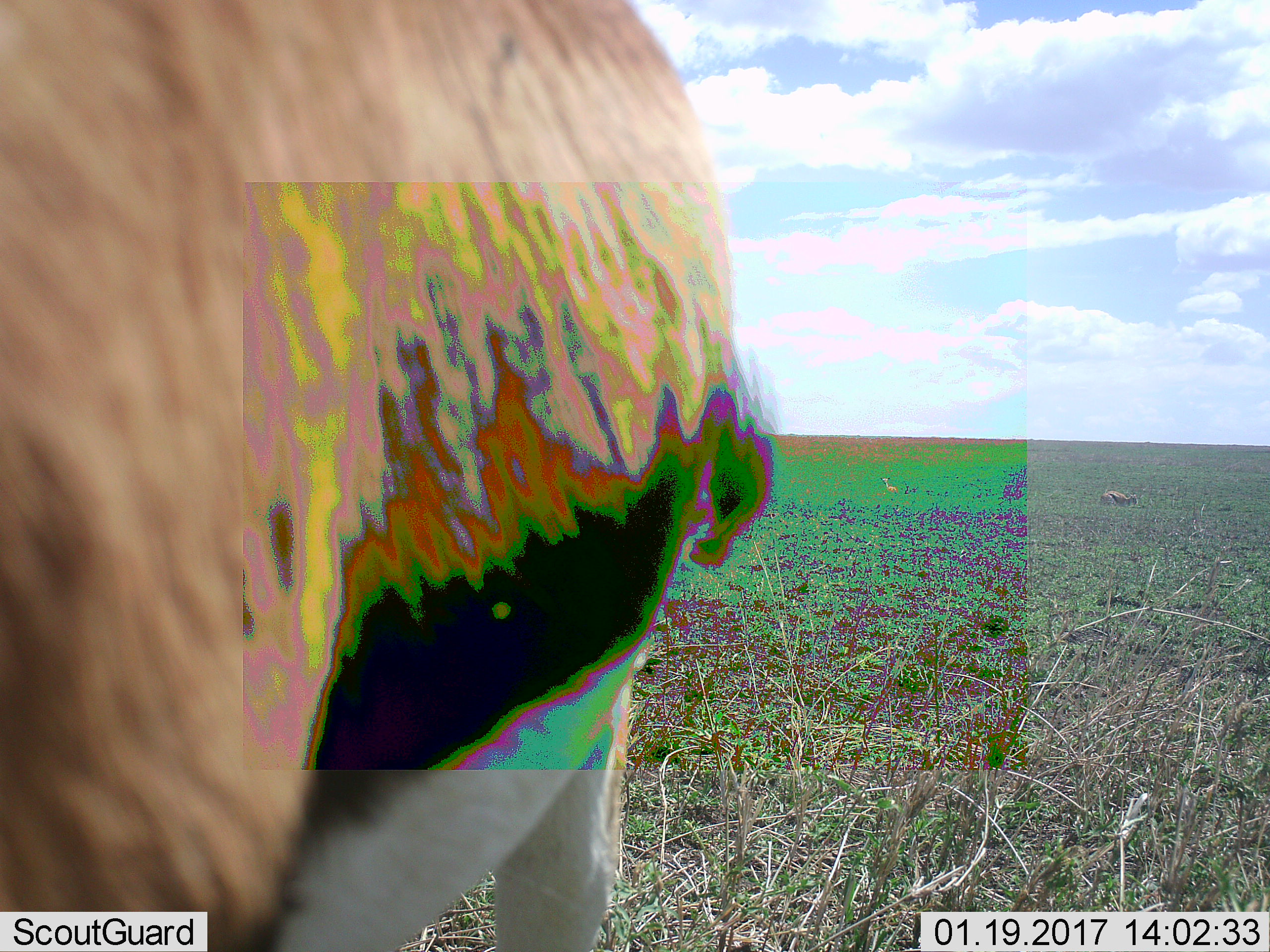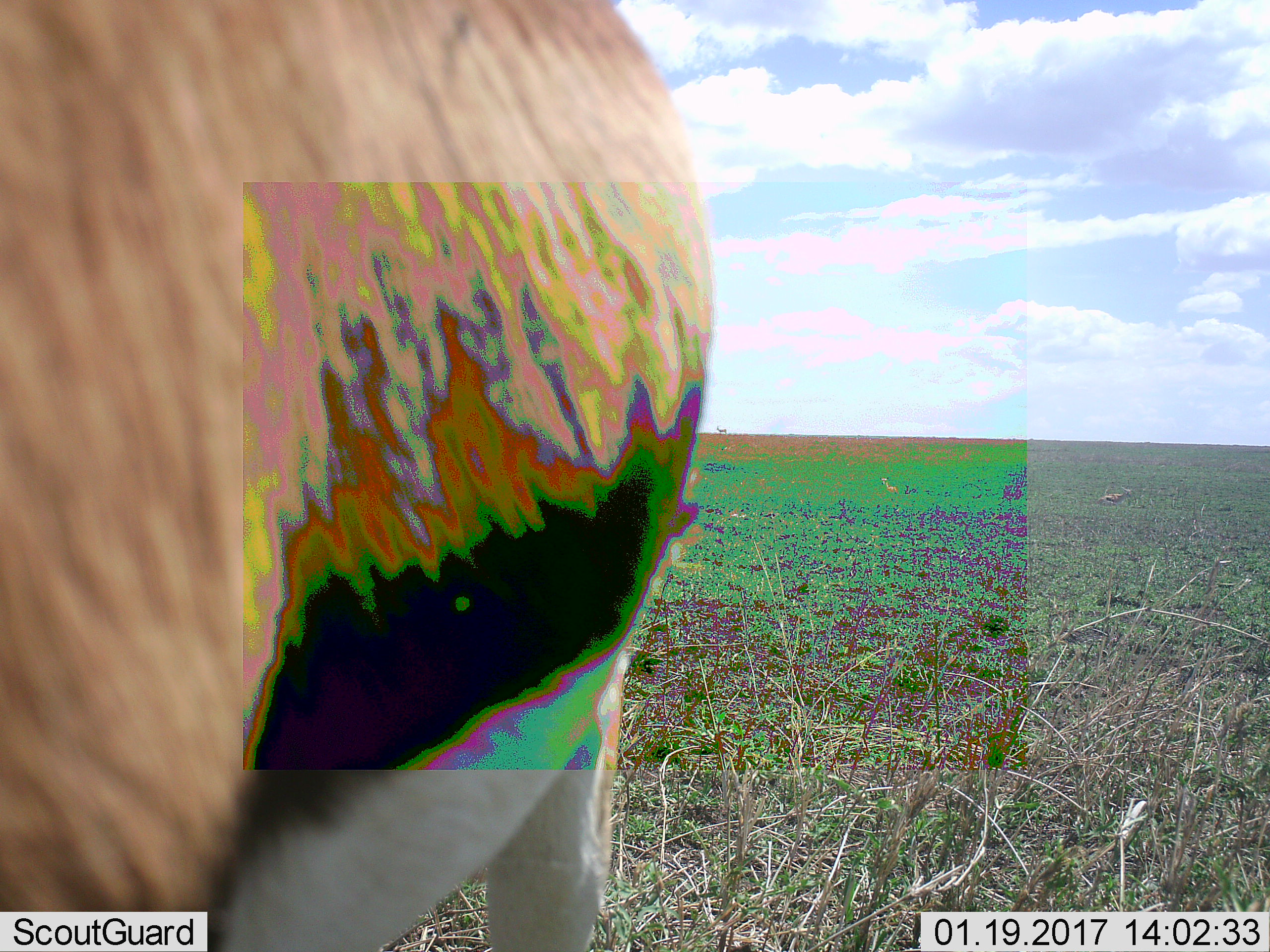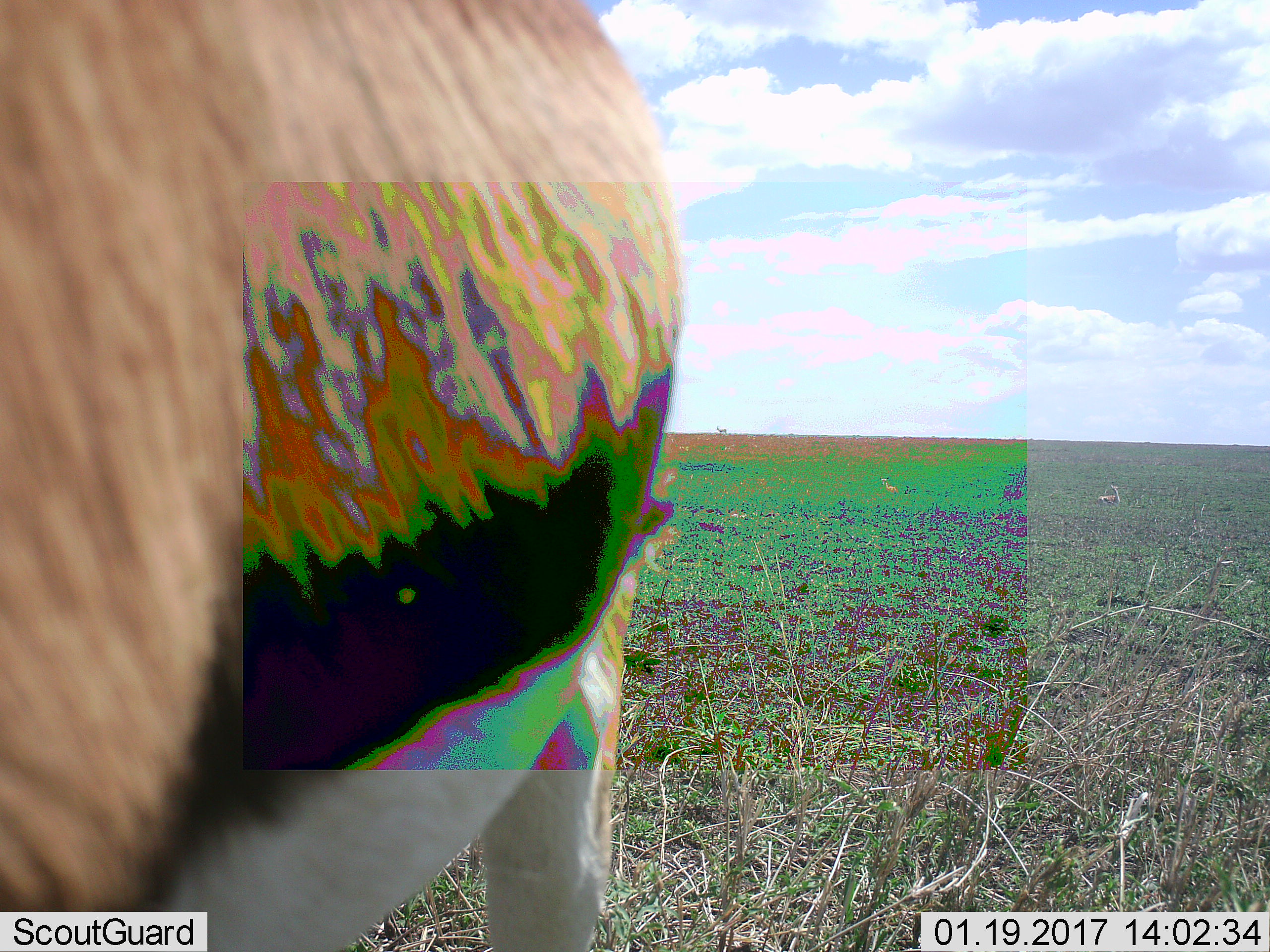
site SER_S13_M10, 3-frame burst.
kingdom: Animalia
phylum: Chordata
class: Mammalia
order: Artiodactyla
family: Bovidae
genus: Eudorcas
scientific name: Eudorcas thomsonii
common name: thomson's gazelle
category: gazellethomsons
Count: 3.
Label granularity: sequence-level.